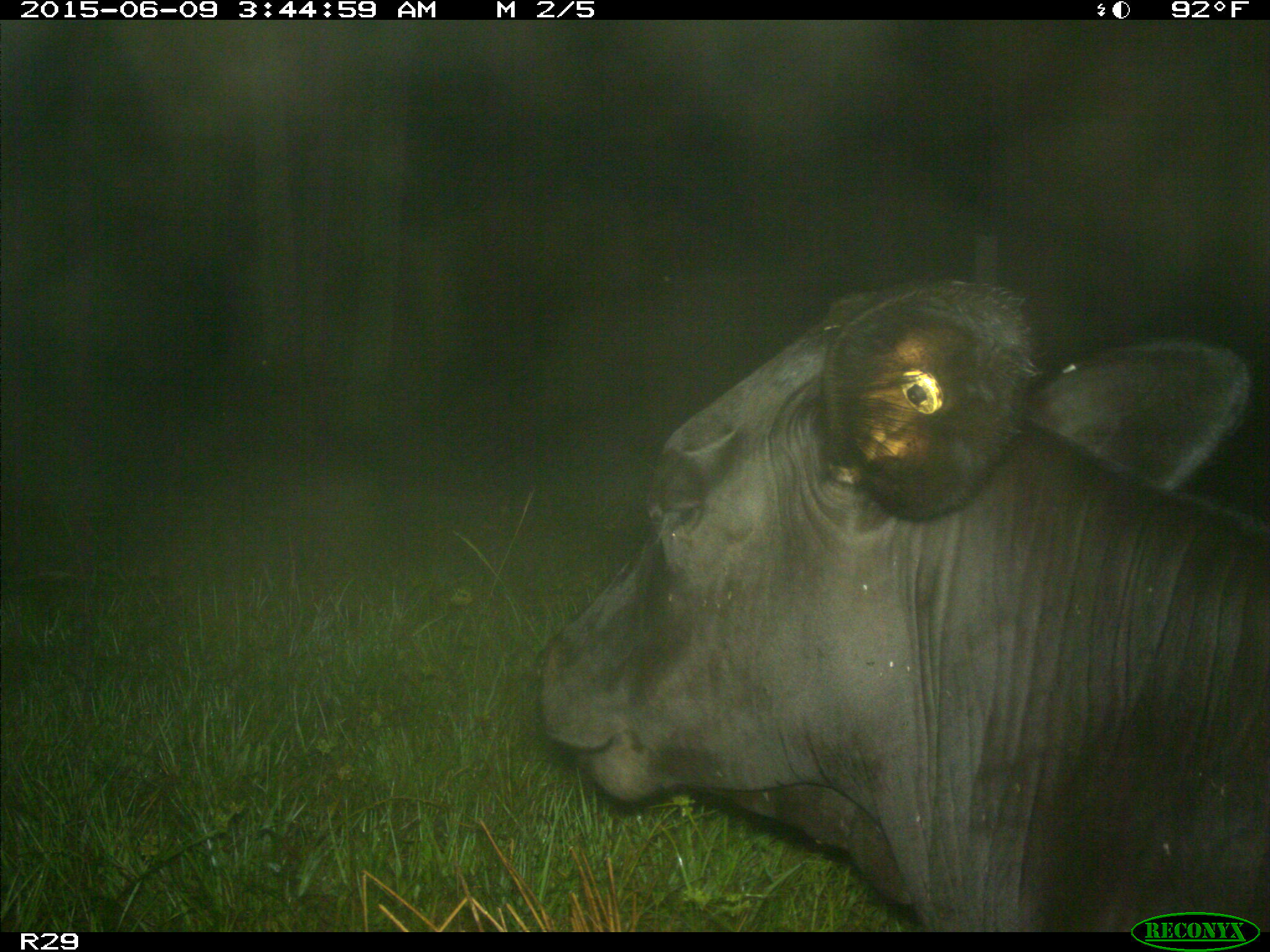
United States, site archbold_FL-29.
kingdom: Animalia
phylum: Chordata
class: Mammalia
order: Artiodactyla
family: Bovidae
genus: Bos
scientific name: Bos taurus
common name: domestic cow